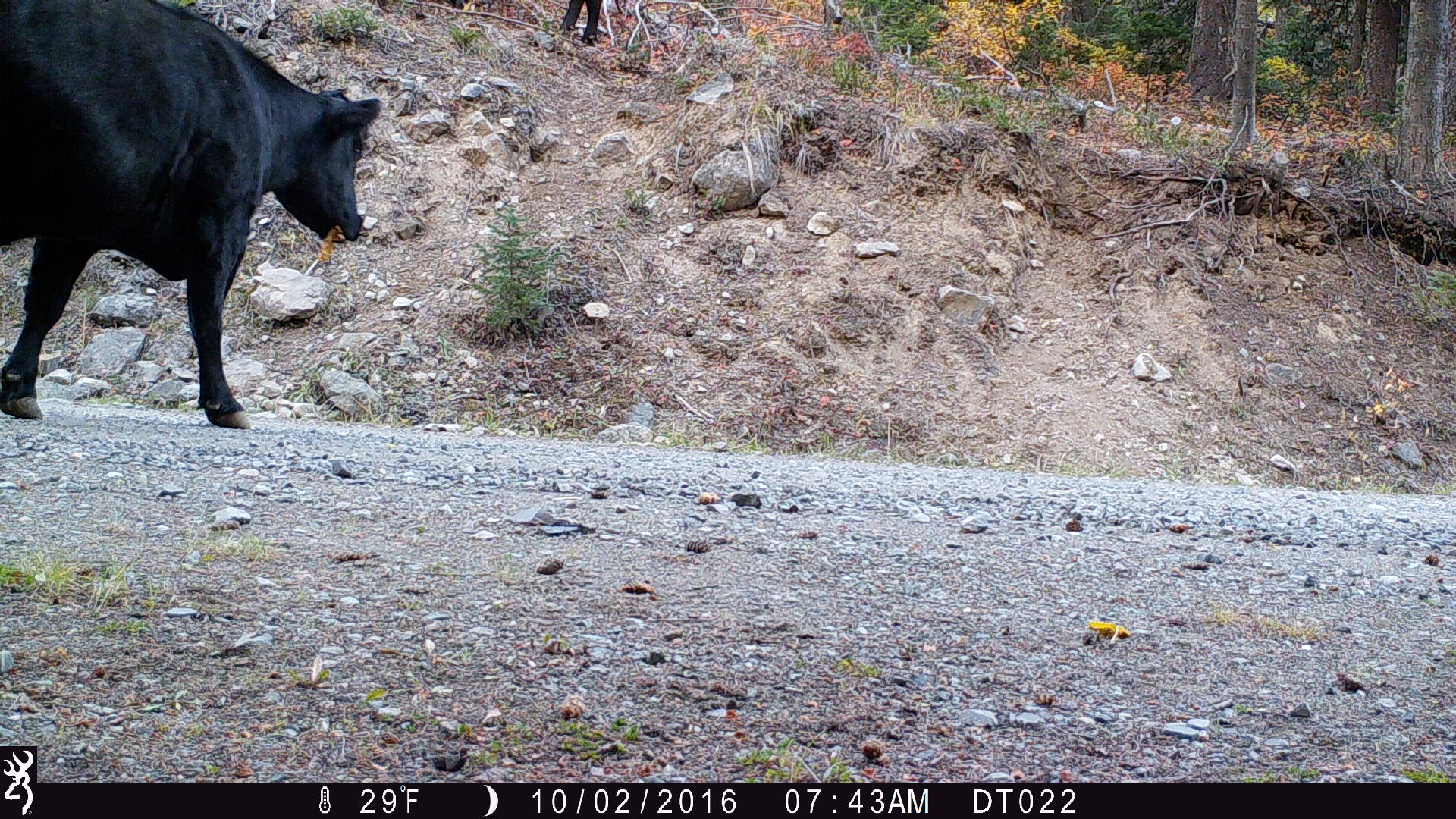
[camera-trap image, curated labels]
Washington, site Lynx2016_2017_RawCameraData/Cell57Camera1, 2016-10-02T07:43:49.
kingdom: Animalia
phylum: Chordata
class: Mammalia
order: Artiodactyla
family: Bovidae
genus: Bos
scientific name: Bos taurus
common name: domestic cattle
Domestic cattle (Bos taurus). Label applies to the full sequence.